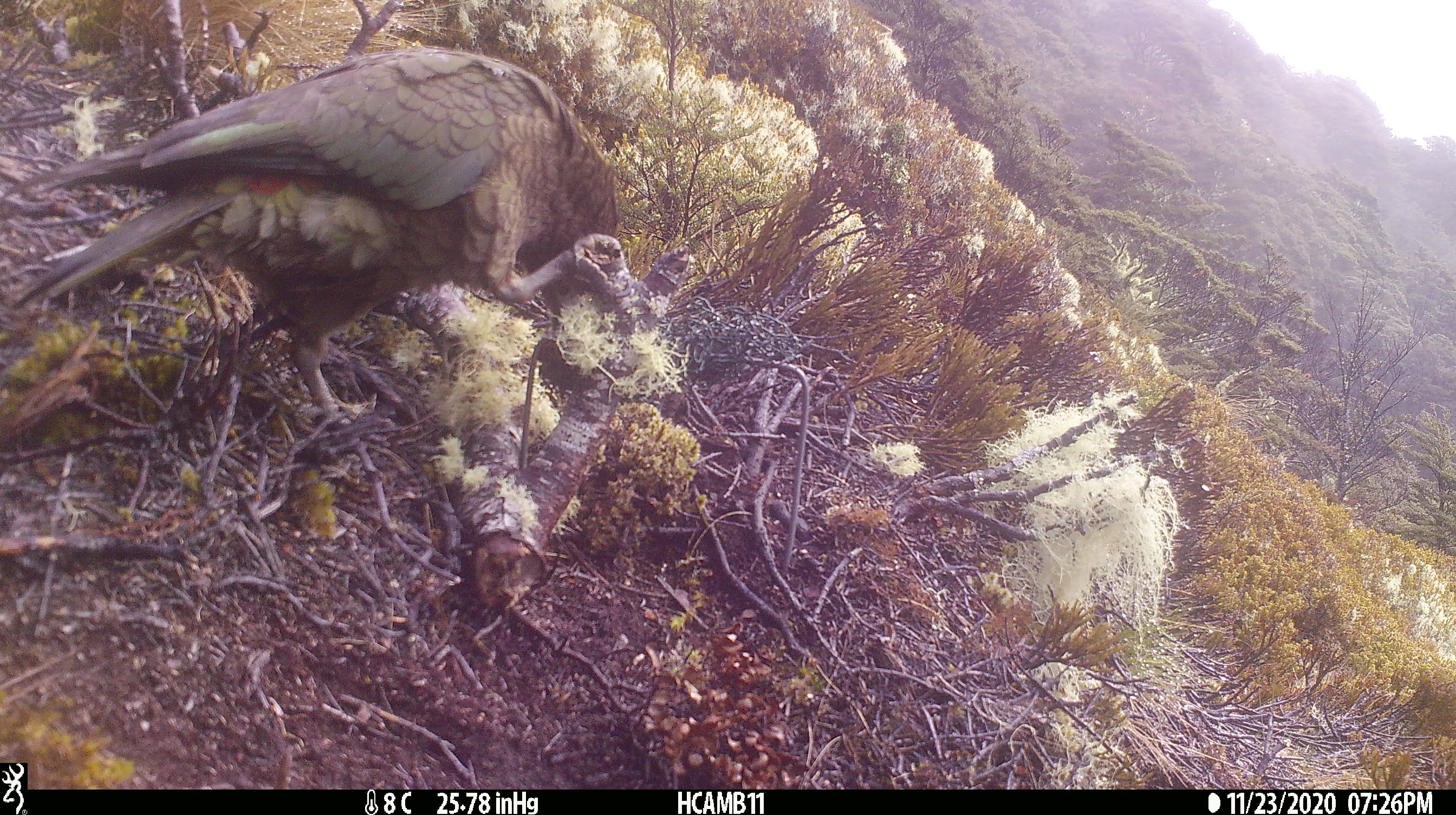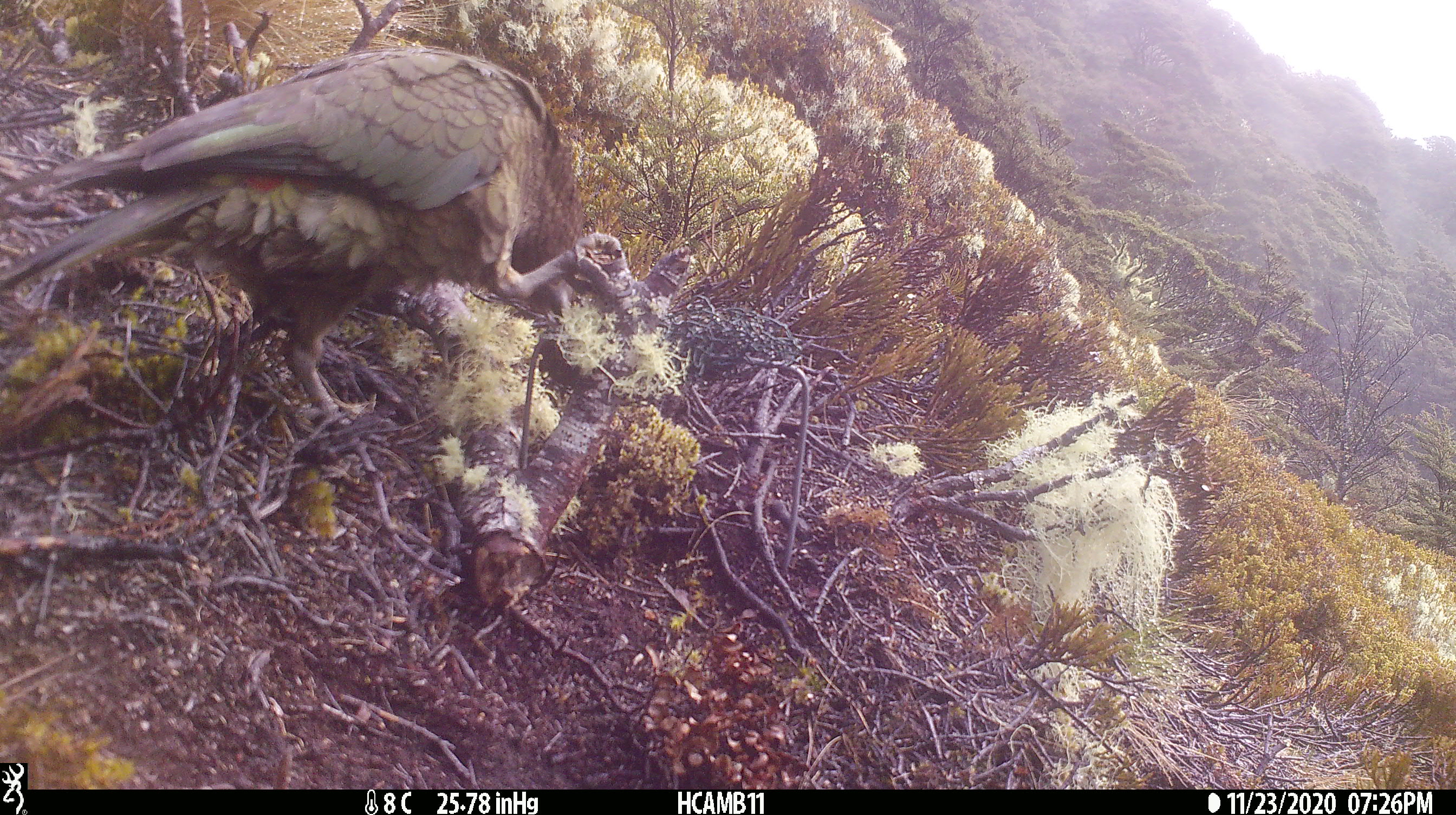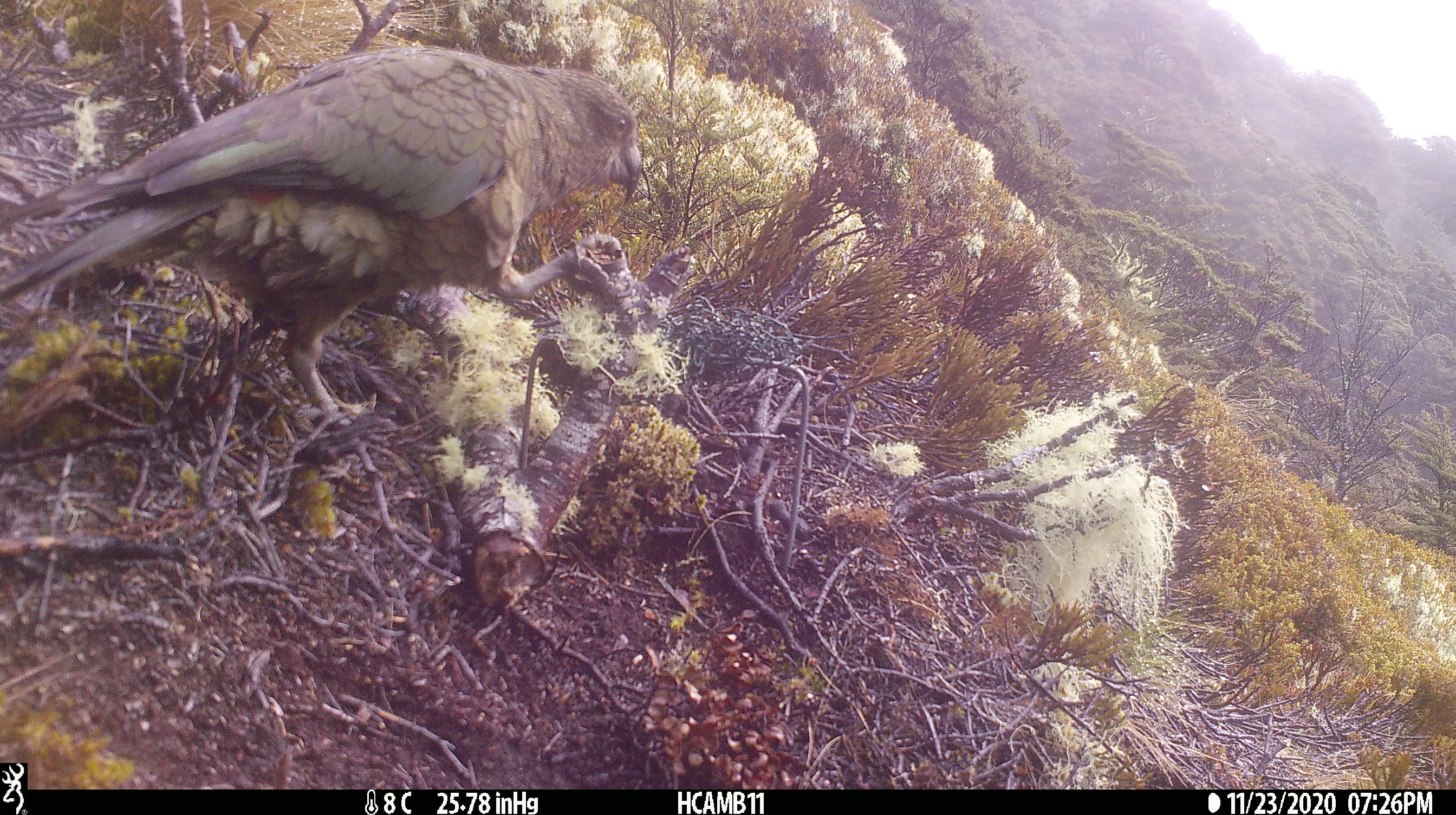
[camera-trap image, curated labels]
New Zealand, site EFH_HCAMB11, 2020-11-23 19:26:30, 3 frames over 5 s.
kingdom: Animalia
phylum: Chordata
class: Aves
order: Psittaciformes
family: Strigopidae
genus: Nestor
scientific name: Nestor notabilis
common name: kea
Kea (Nestor notabilis).